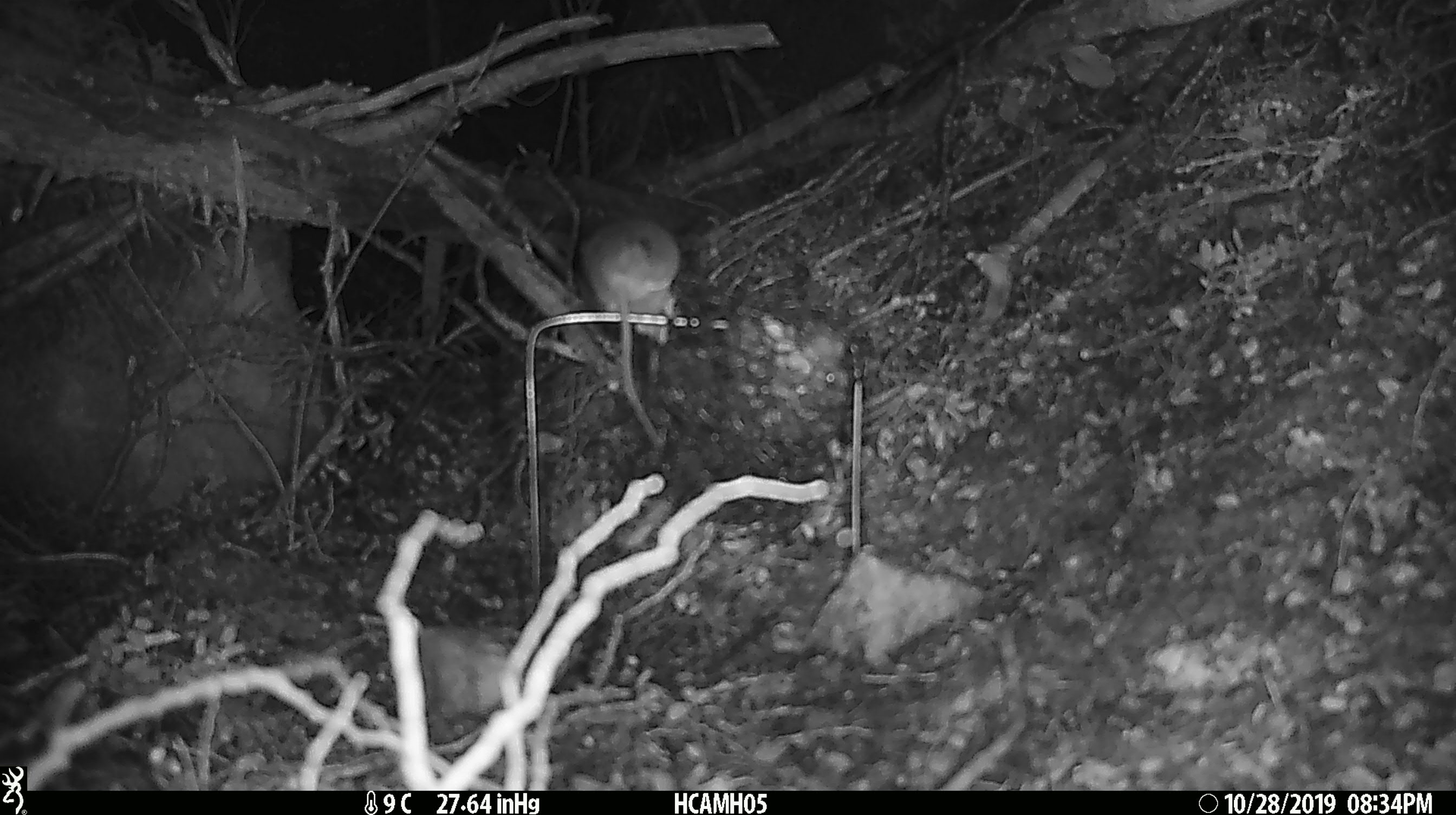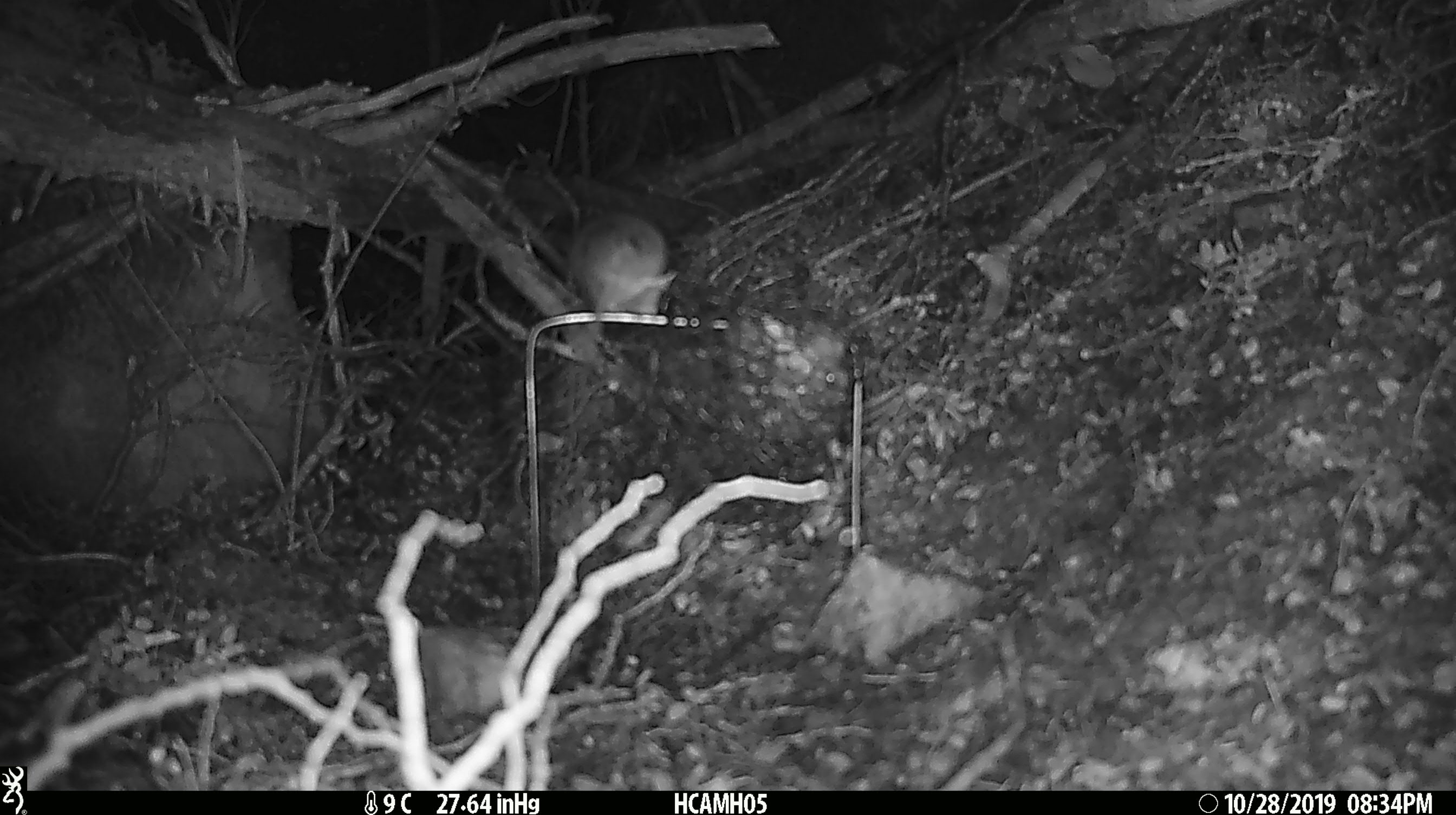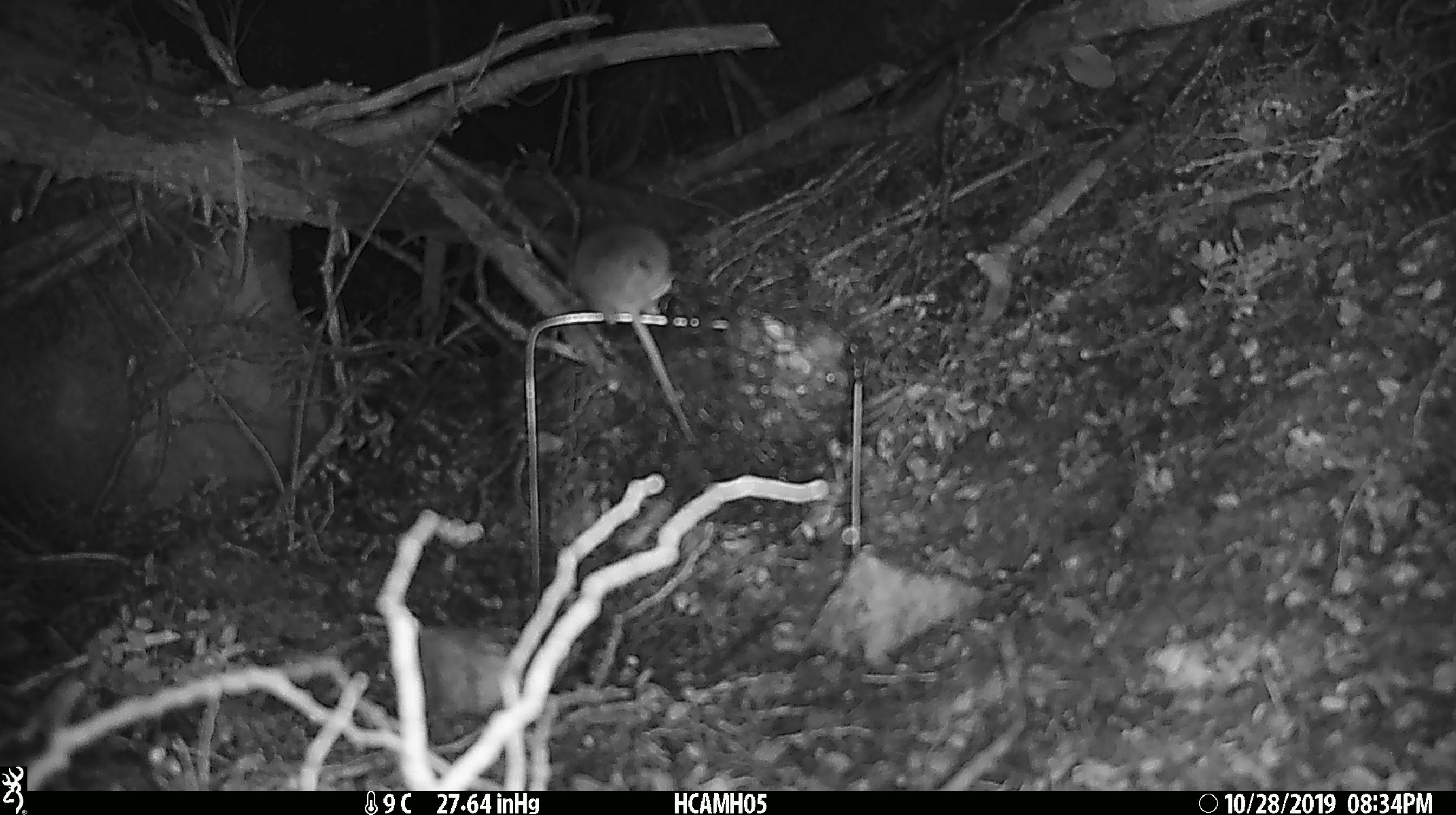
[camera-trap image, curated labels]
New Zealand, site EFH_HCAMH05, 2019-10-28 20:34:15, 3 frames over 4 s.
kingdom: Animalia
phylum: Chordata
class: Mammalia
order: Rodentia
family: Muridae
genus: Mus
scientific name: Mus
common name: mouse